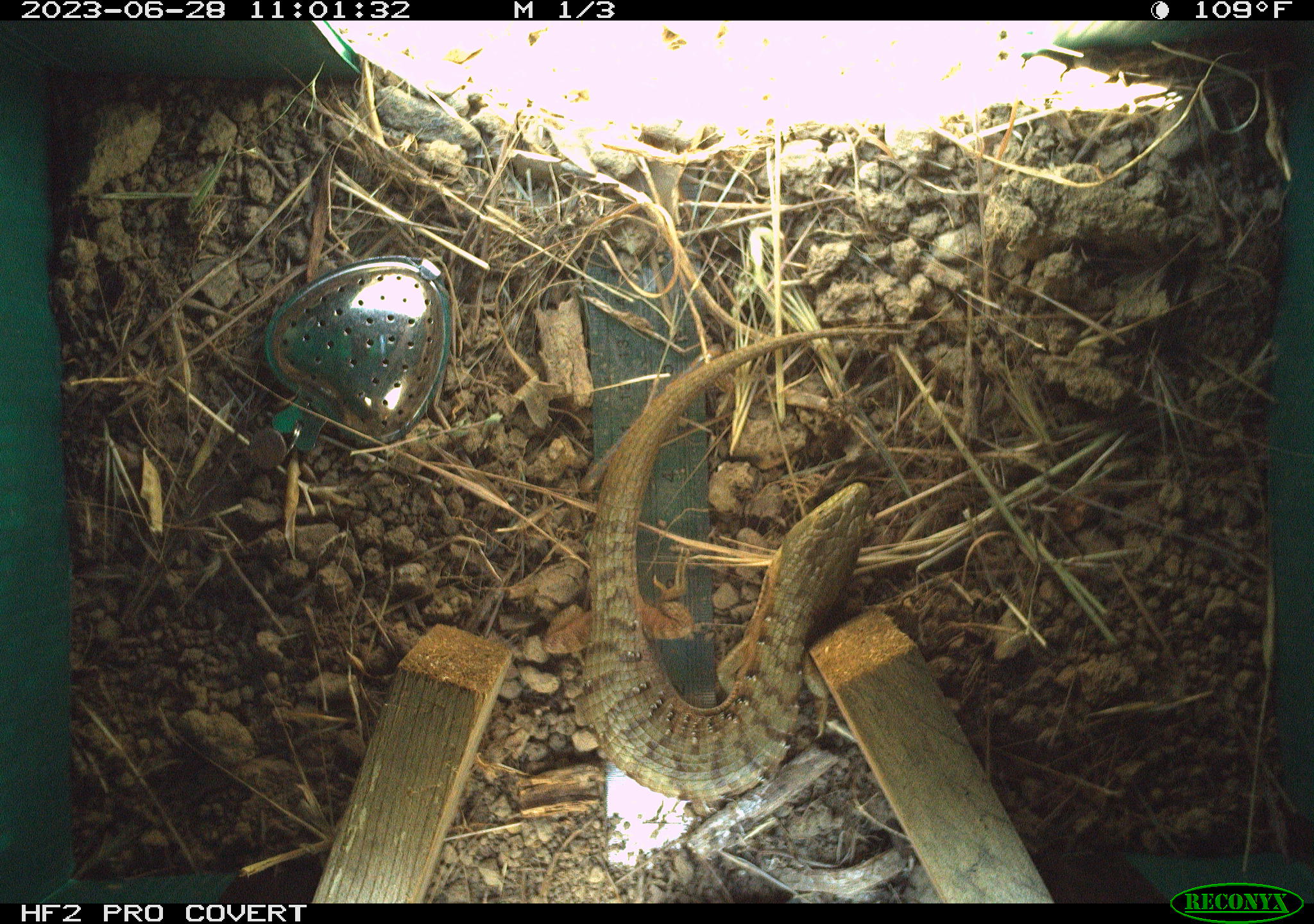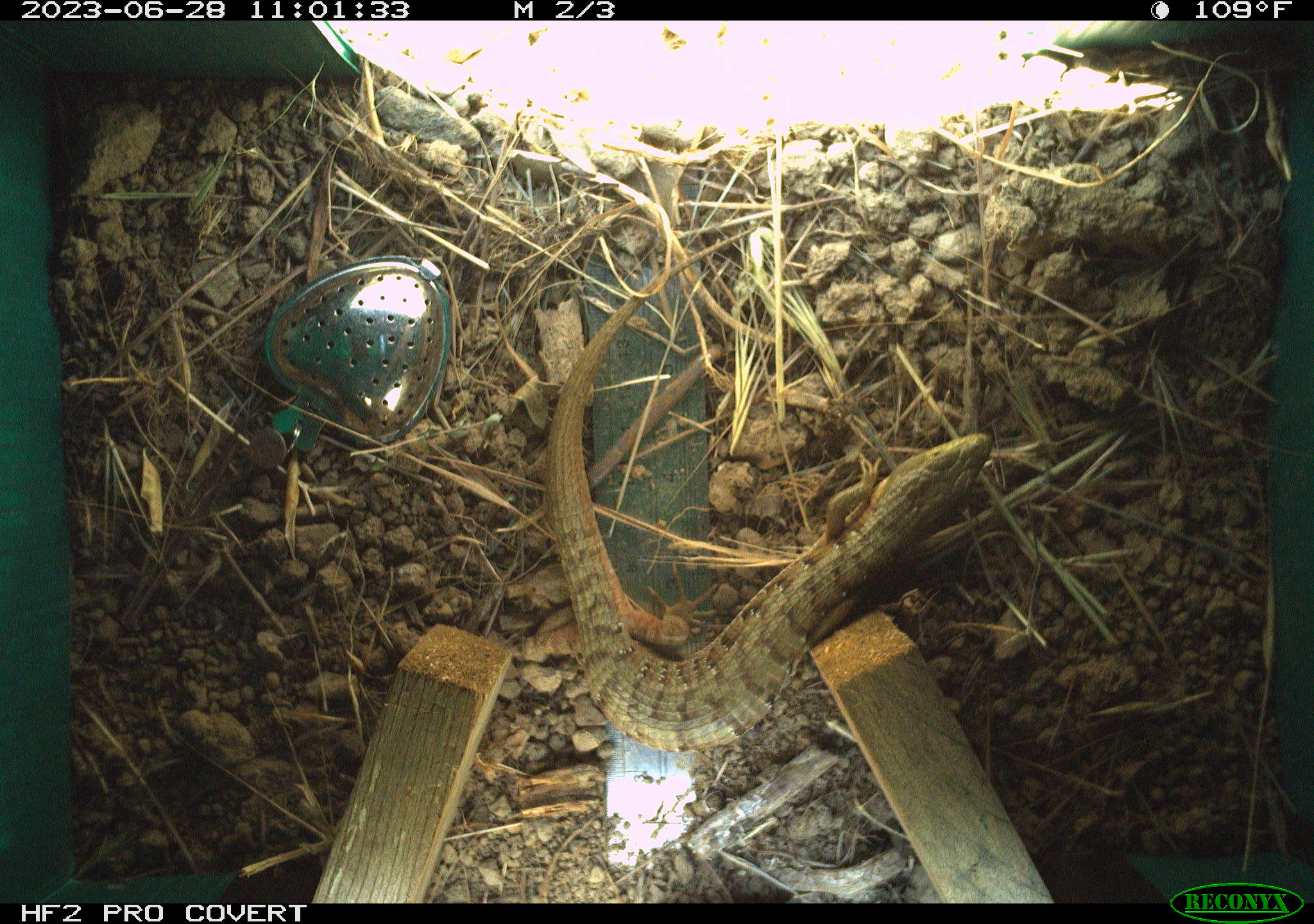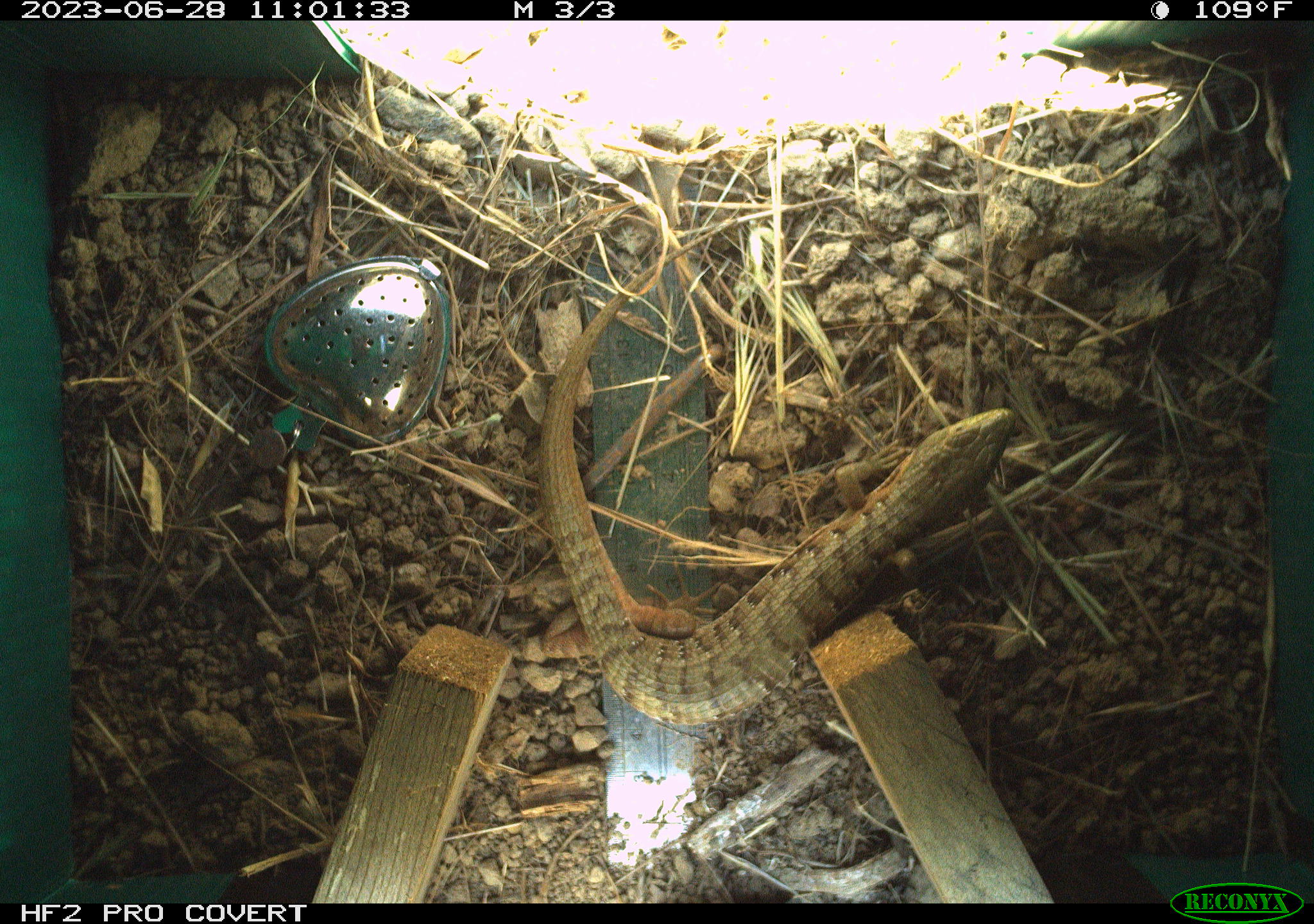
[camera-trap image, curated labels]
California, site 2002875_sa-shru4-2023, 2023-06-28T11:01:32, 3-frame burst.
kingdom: Animalia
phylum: Chordata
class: Reptilia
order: Squamata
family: Anguidae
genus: Elgaria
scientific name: Elgaria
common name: alligator lizards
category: elgaria species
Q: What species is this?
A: Elgaria species (alligator lizards) (Elgaria).